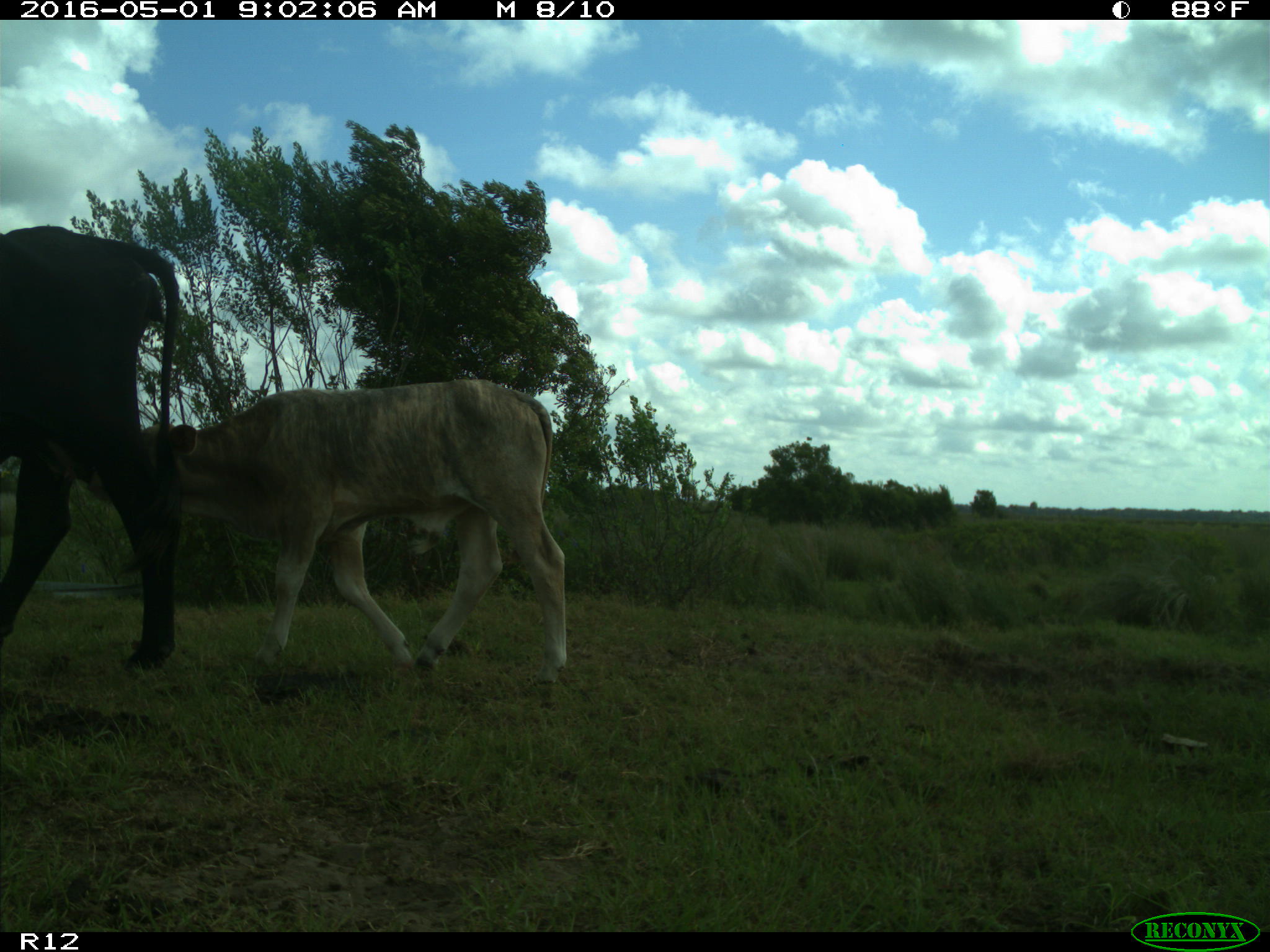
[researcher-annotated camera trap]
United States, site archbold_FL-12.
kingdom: Animalia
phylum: Chordata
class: Mammalia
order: Artiodactyla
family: Bovidae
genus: Bos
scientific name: Bos taurus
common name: domestic cow